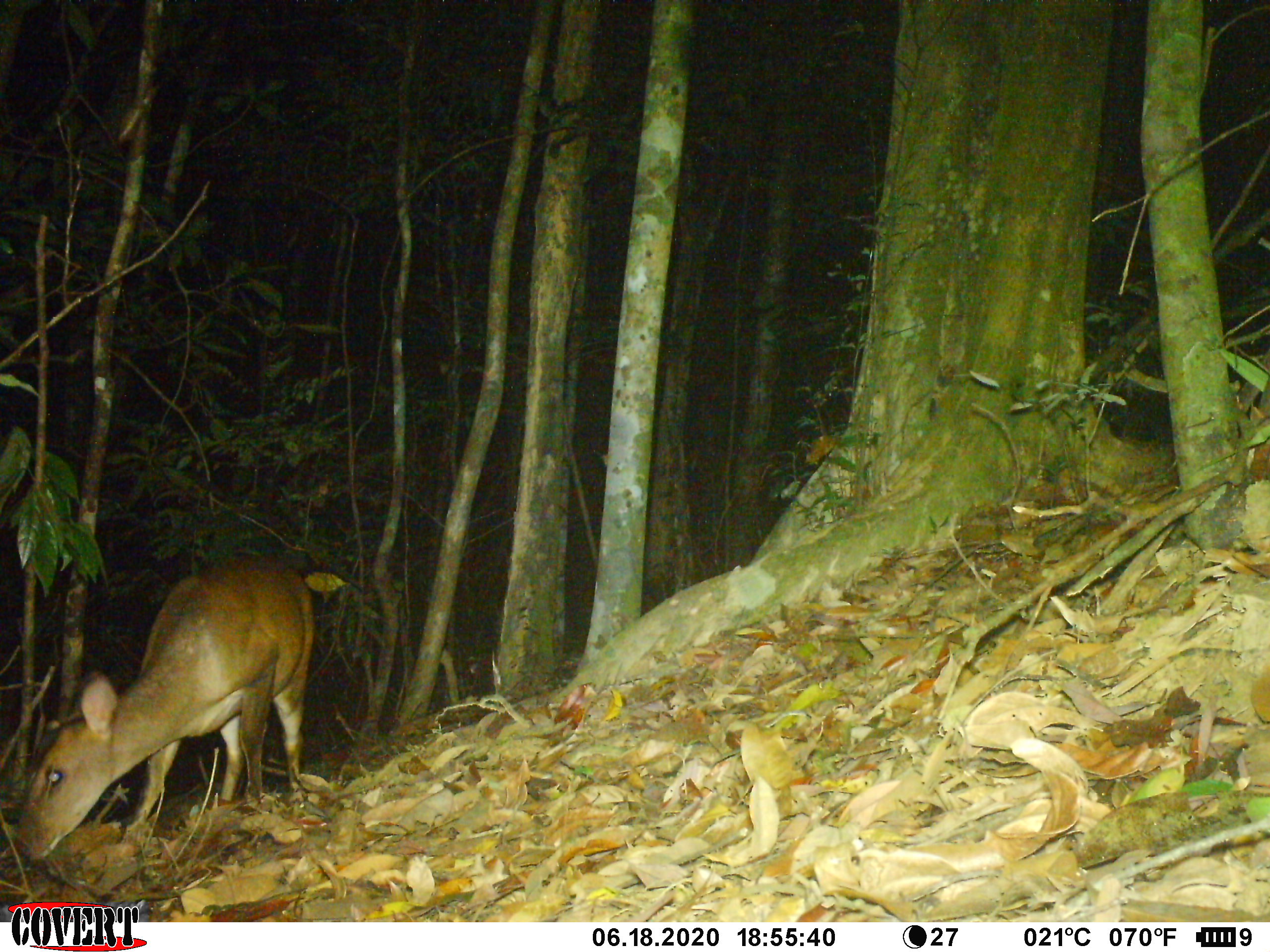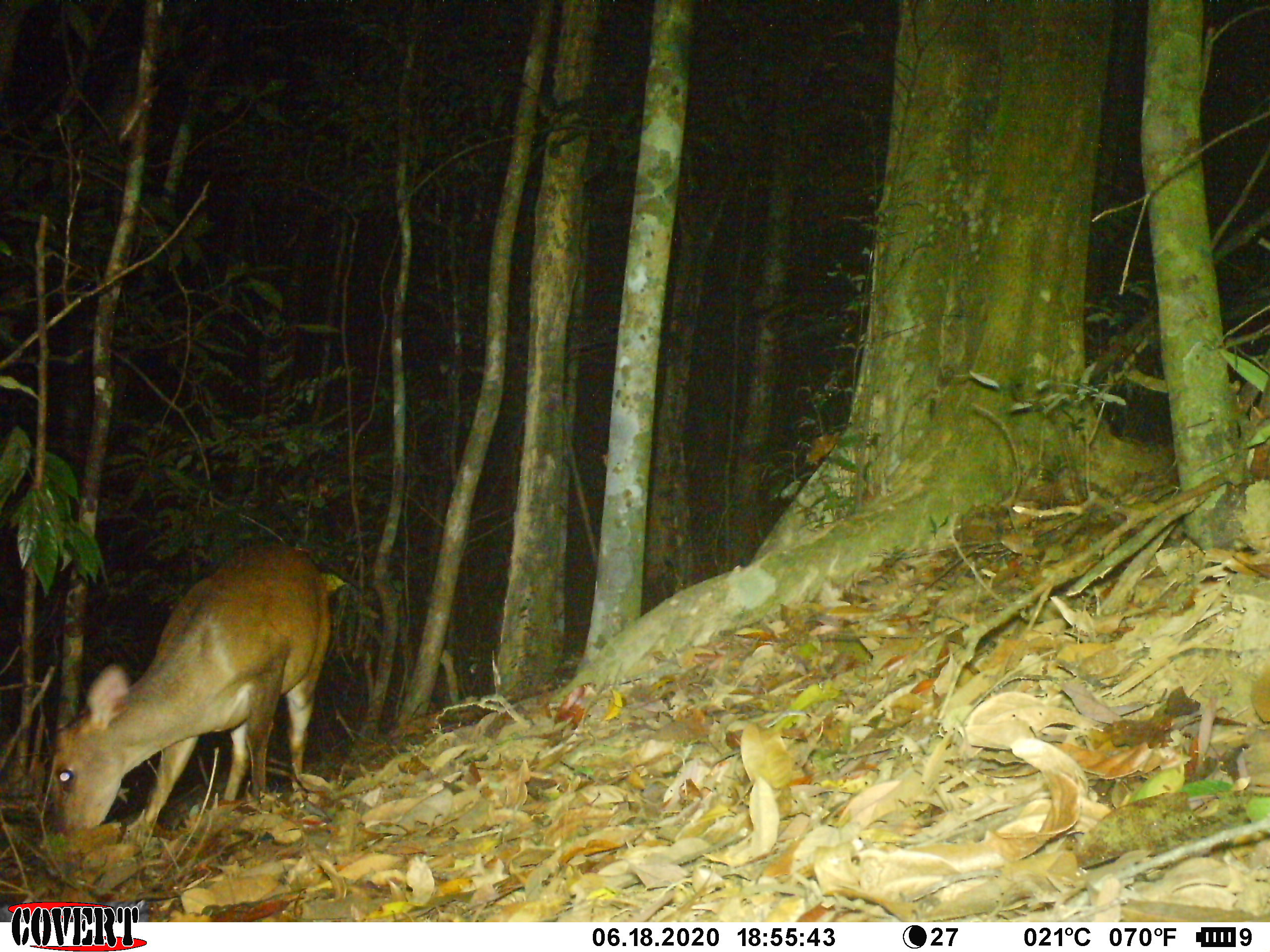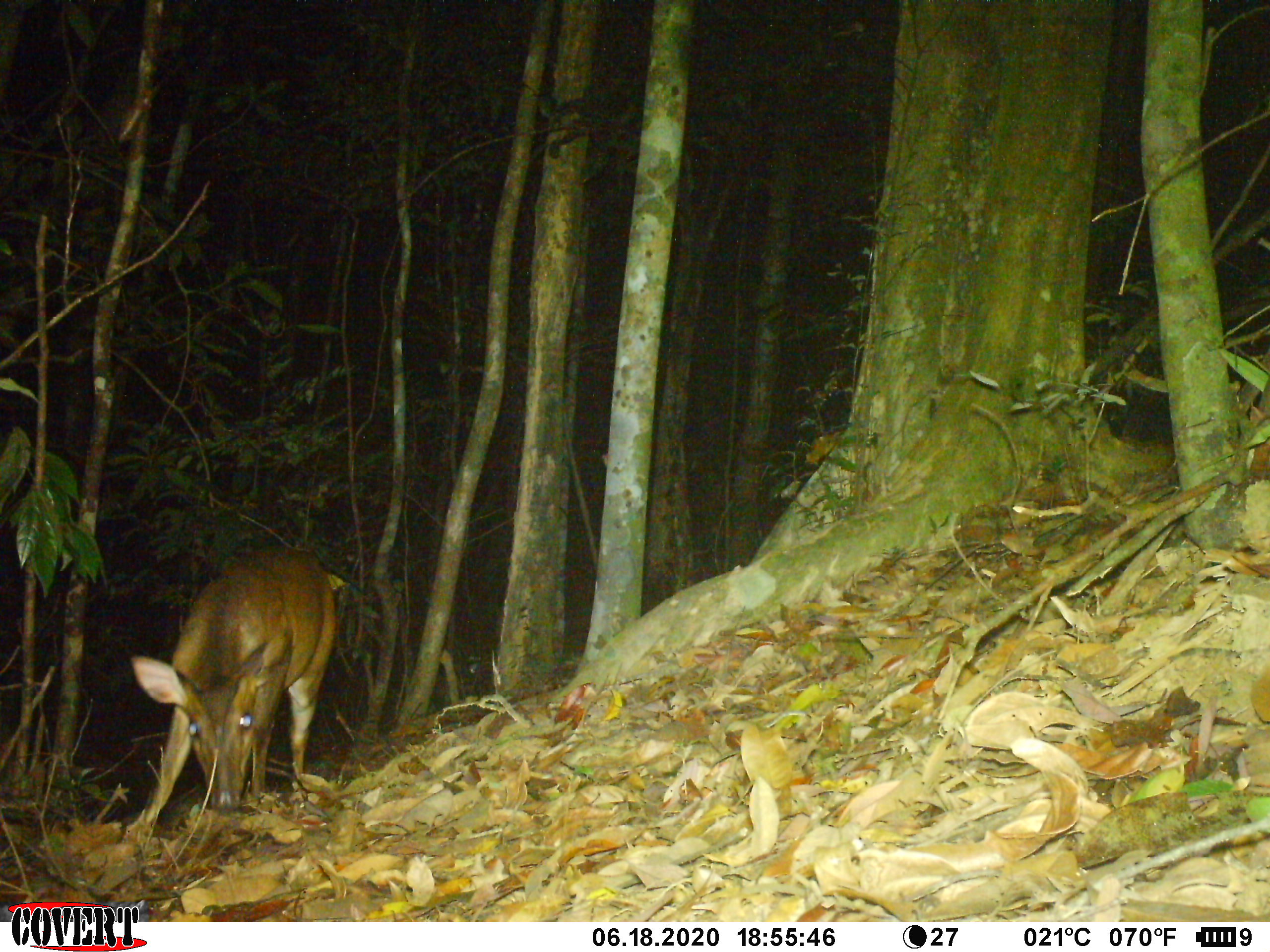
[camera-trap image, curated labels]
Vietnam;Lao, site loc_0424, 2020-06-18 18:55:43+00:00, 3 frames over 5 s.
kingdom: Animalia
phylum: Chordata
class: Mammalia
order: Artiodactyla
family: Cervidae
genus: Muntiacus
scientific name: Muntiacus vuquangensis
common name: large-antlered muntjac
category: large antlered muntjac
Large antlered muntjac (large-antlered muntjac) (Muntiacus vuquangensis). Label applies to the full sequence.